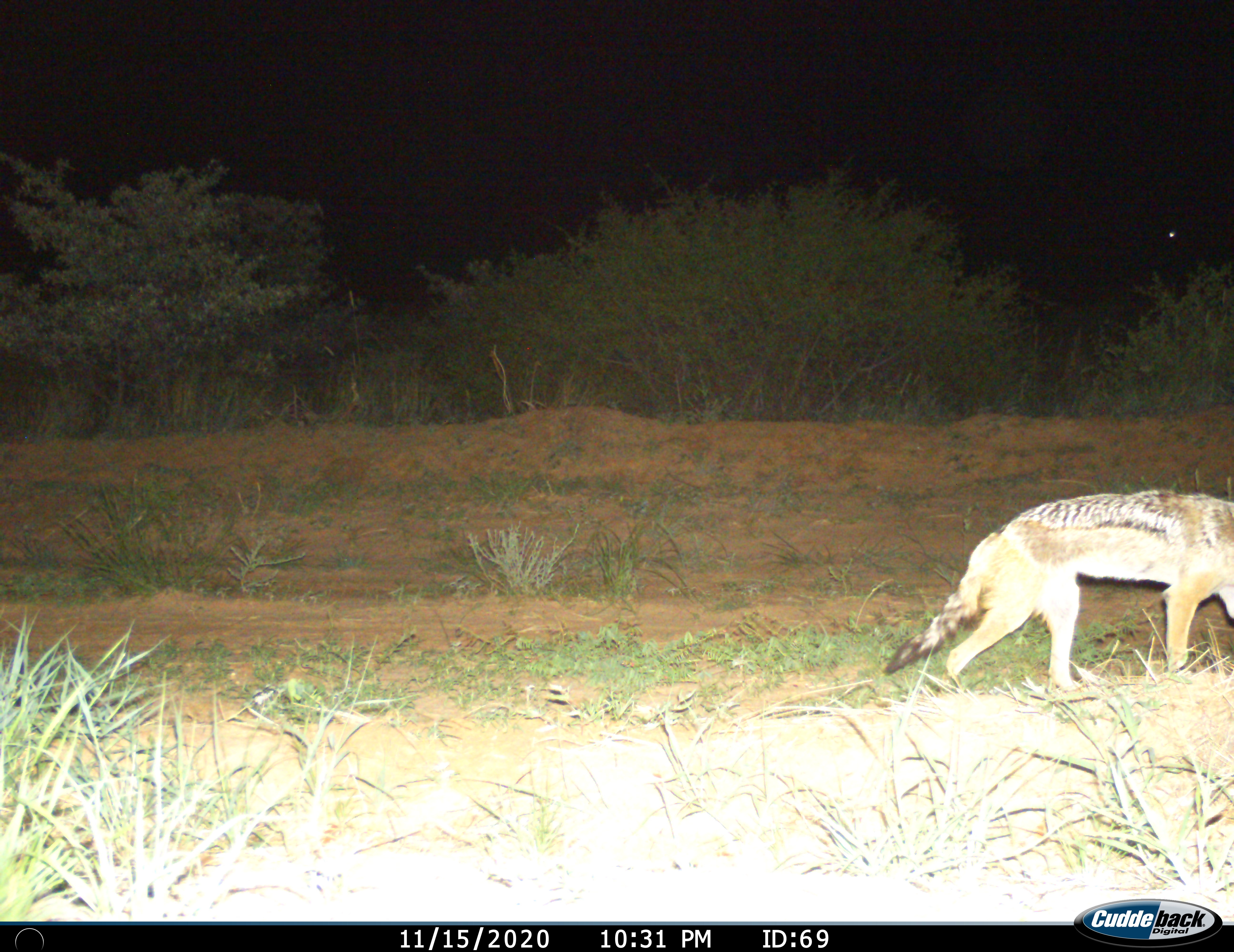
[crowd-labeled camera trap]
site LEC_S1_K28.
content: unidentified animal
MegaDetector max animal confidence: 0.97